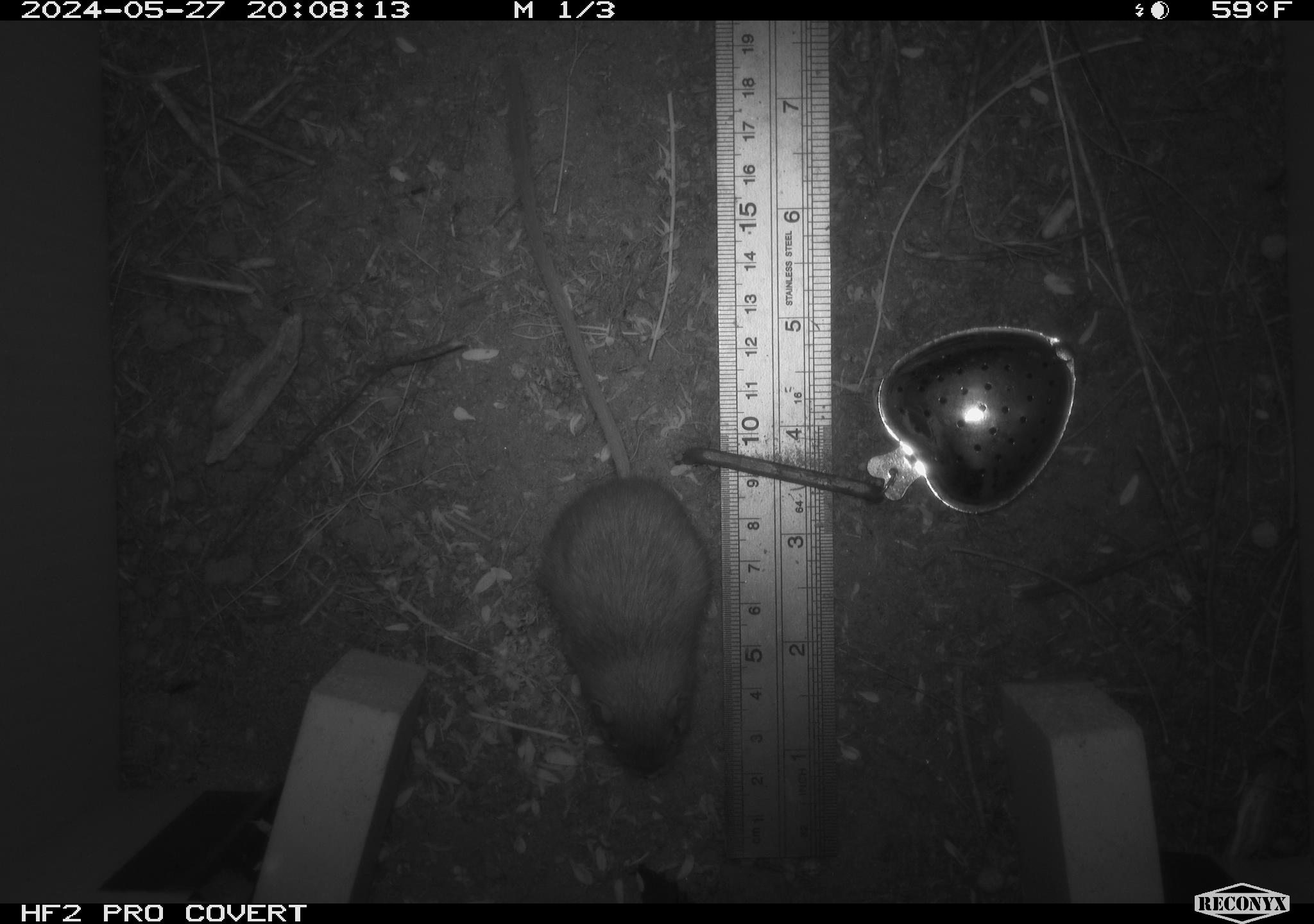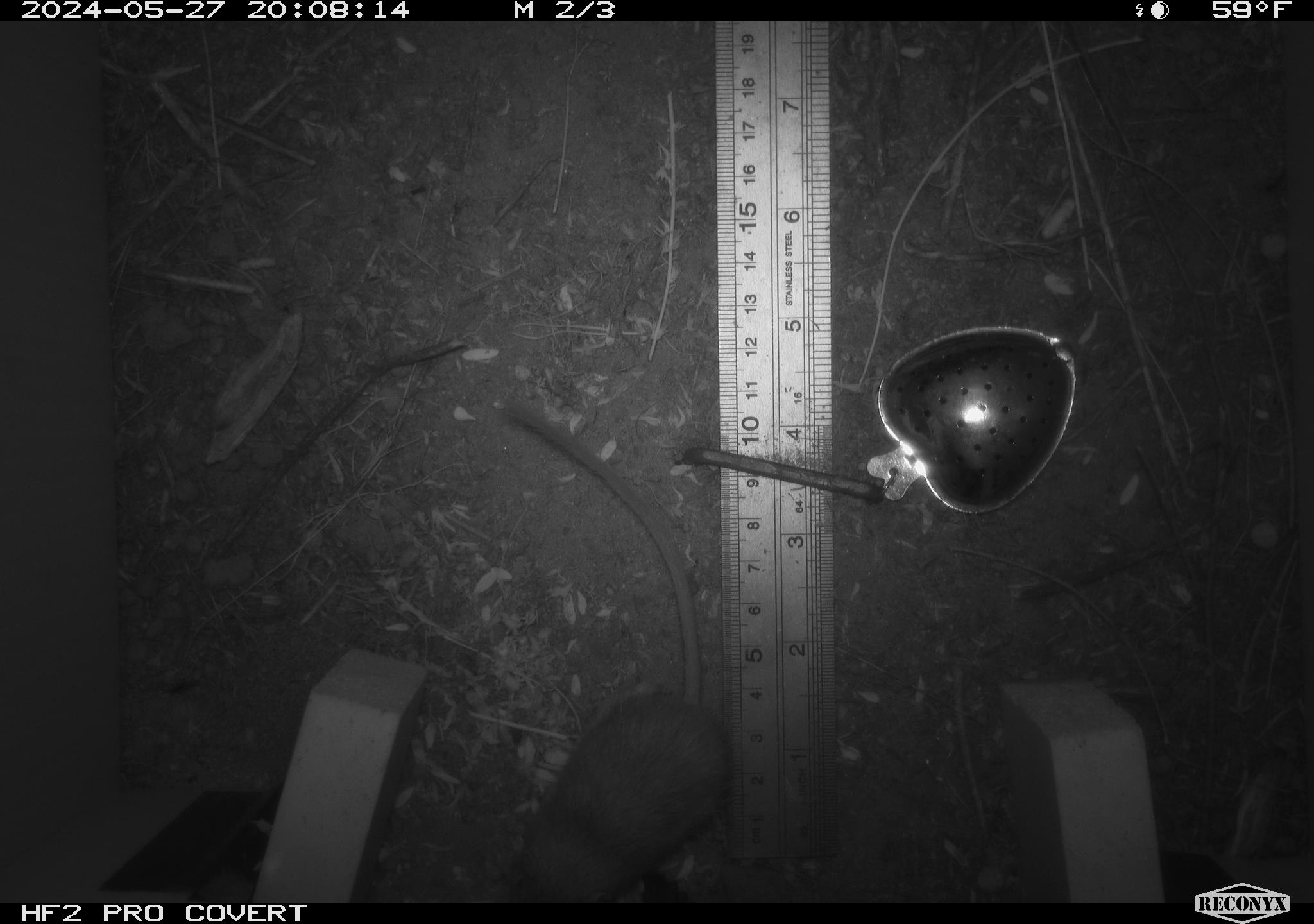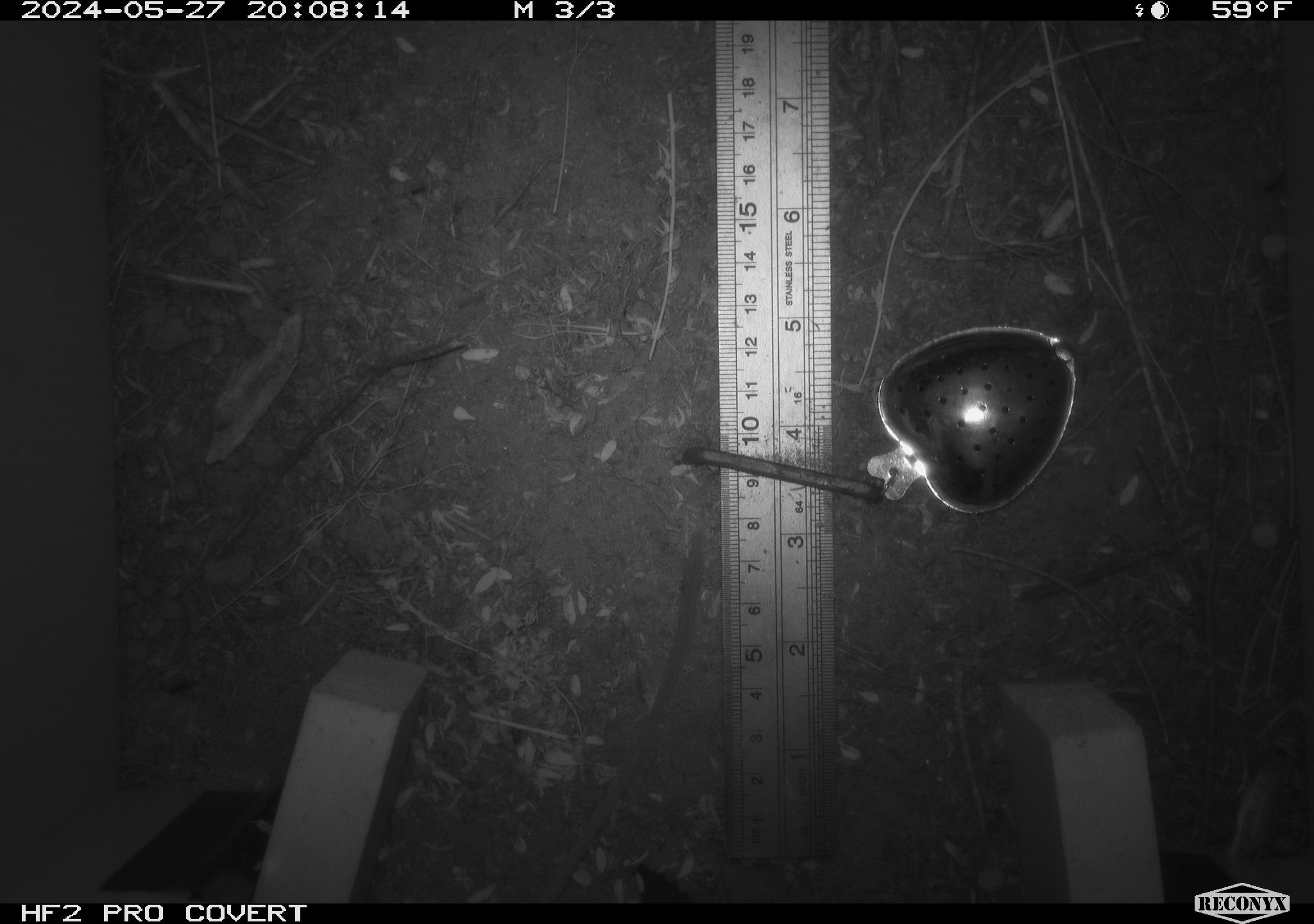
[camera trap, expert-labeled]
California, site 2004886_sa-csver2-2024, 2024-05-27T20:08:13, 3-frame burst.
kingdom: Animalia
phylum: Chordata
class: Mammalia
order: Rodentia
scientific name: Rodentia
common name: rodent